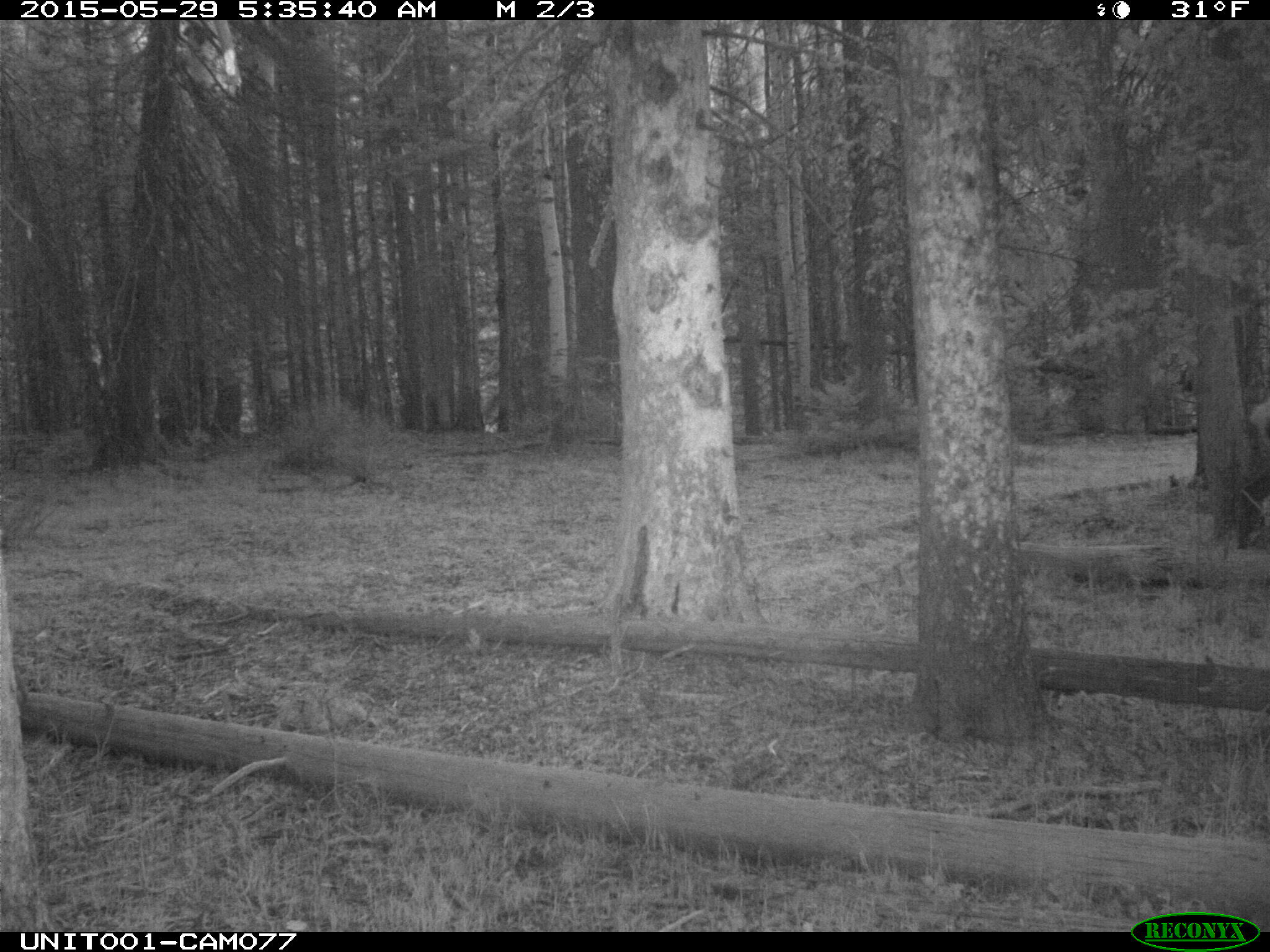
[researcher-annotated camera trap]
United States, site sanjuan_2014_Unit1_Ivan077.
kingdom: Animalia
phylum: Chordata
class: Mammalia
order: Artiodactyla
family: Cervidae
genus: Cervus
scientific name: Cervus elaphus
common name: red deer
Cervus elaphus (red deer).